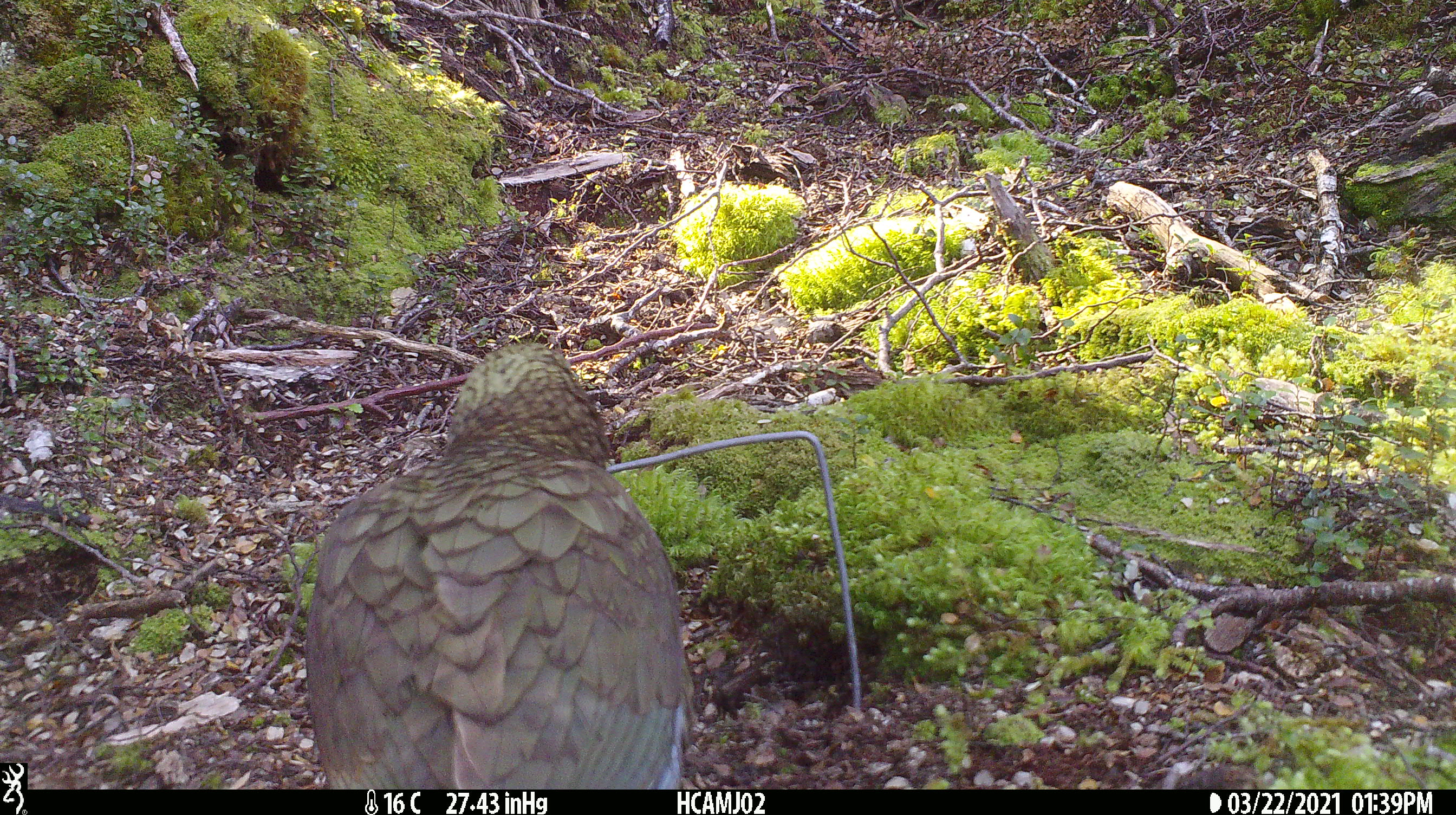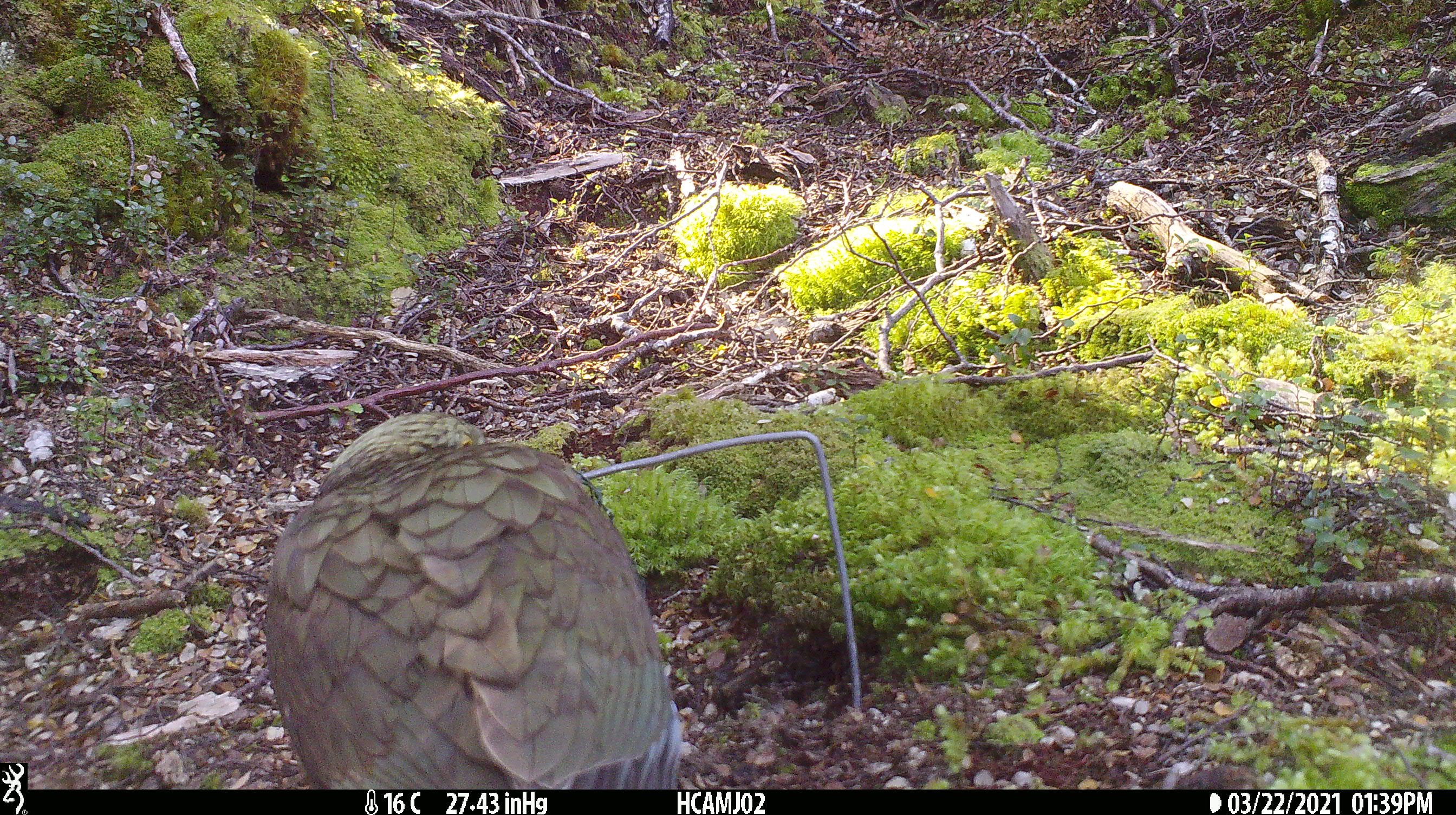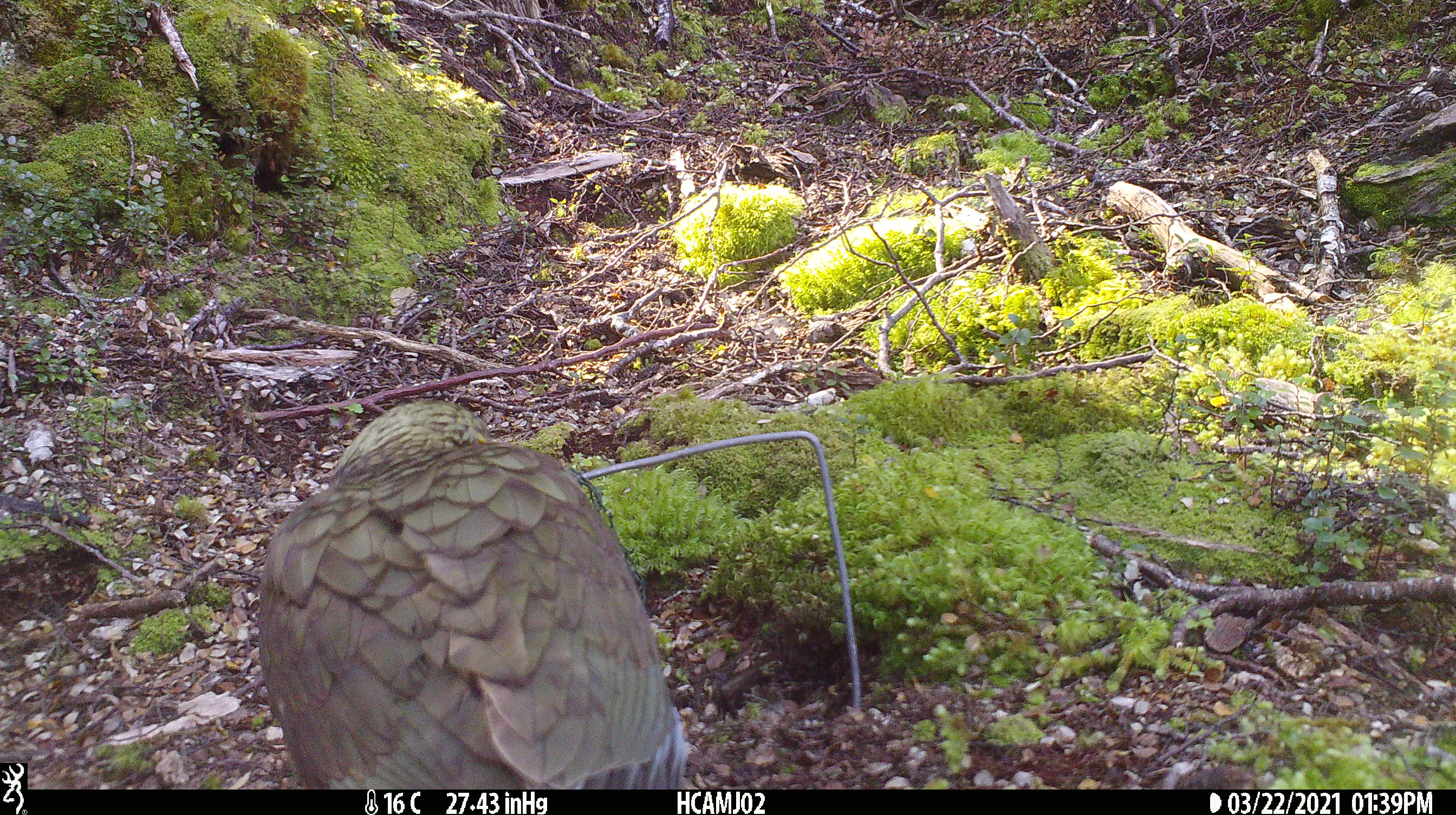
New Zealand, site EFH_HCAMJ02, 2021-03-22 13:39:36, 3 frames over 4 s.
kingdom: Animalia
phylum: Chordata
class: Aves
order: Psittaciformes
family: Strigopidae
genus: Nestor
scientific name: Nestor notabilis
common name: kea